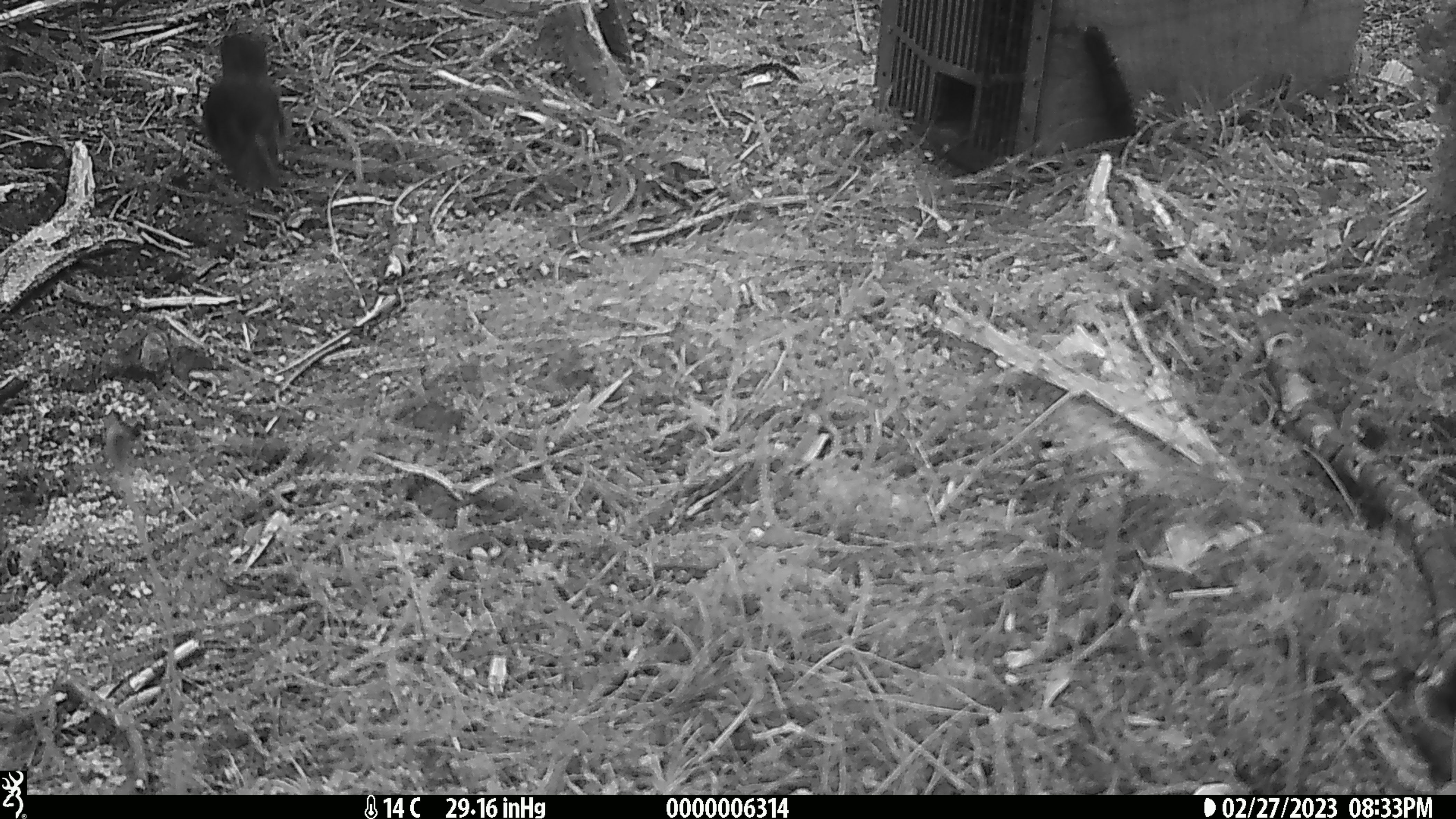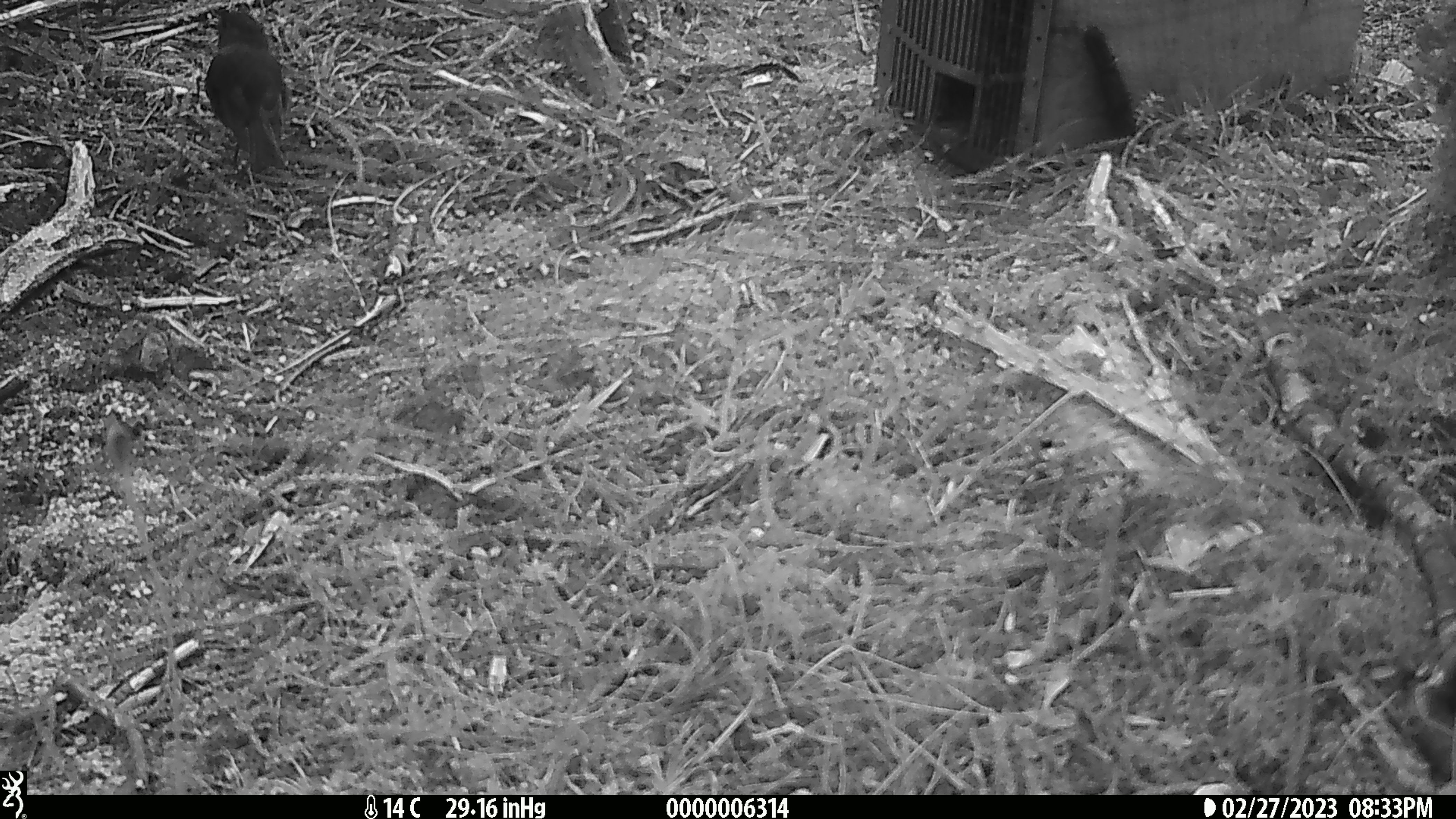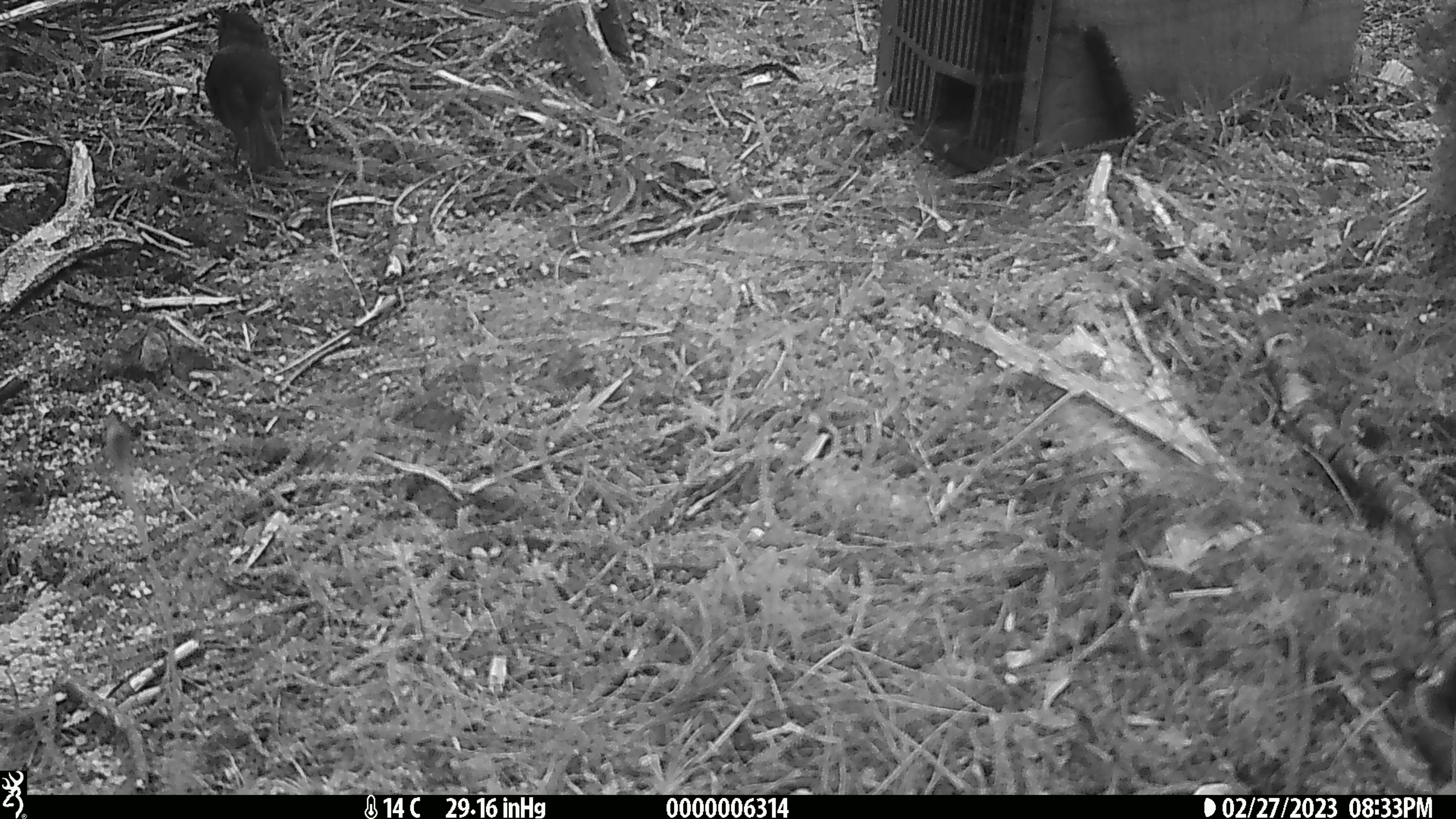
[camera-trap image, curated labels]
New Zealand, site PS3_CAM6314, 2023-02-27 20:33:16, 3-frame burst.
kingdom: Animalia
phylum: Chordata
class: Aves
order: Passeriformes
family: Petroicidae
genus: Petroica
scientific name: Petroica australis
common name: new zealand robin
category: robin